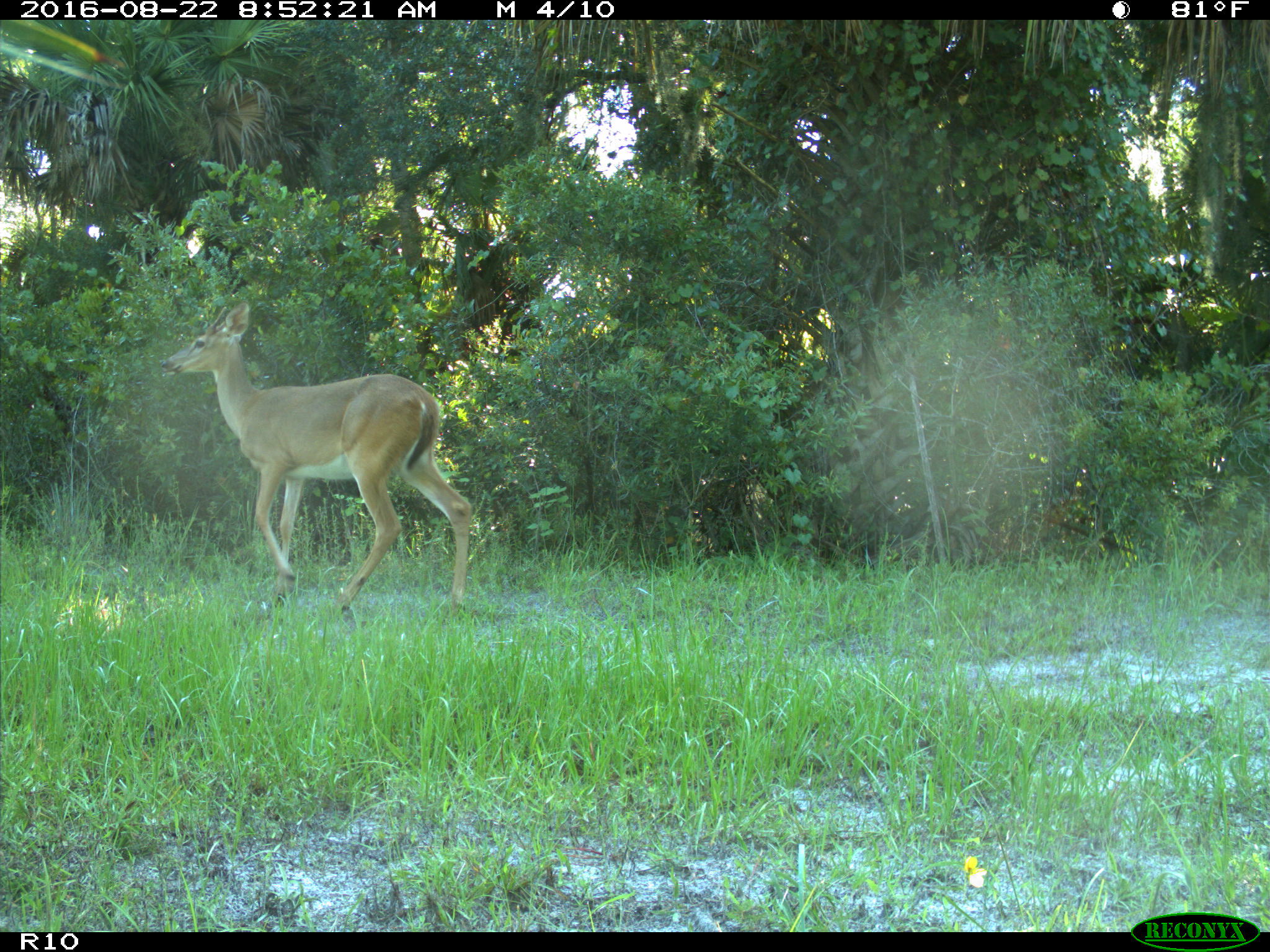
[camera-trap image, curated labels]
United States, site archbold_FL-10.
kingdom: Animalia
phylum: Chordata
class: Mammalia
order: Artiodactyla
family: Cervidae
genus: Odocoileus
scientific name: Odocoileus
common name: deer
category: unidentified deer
Unidentified deer (deer) (Odocoileus).